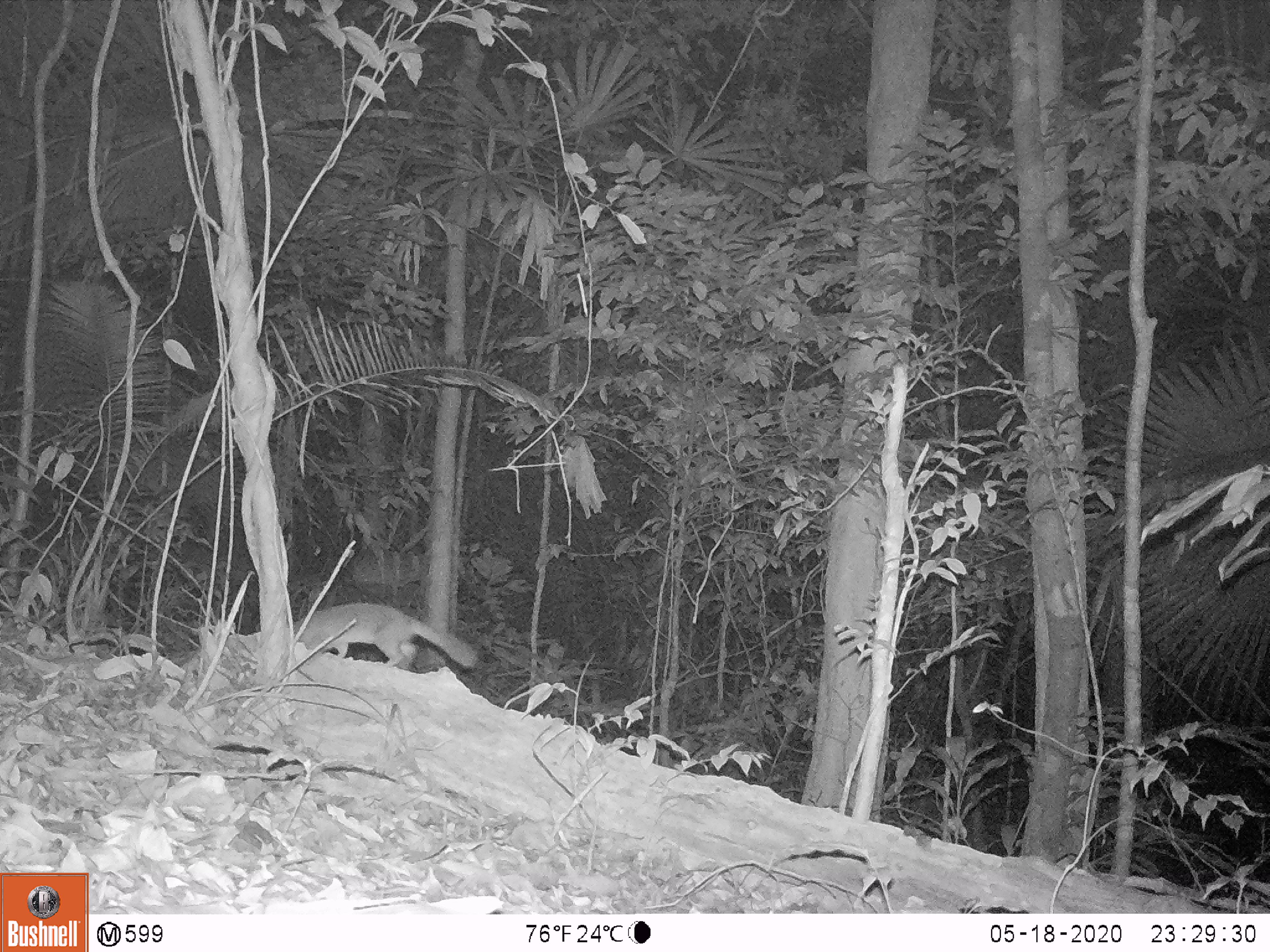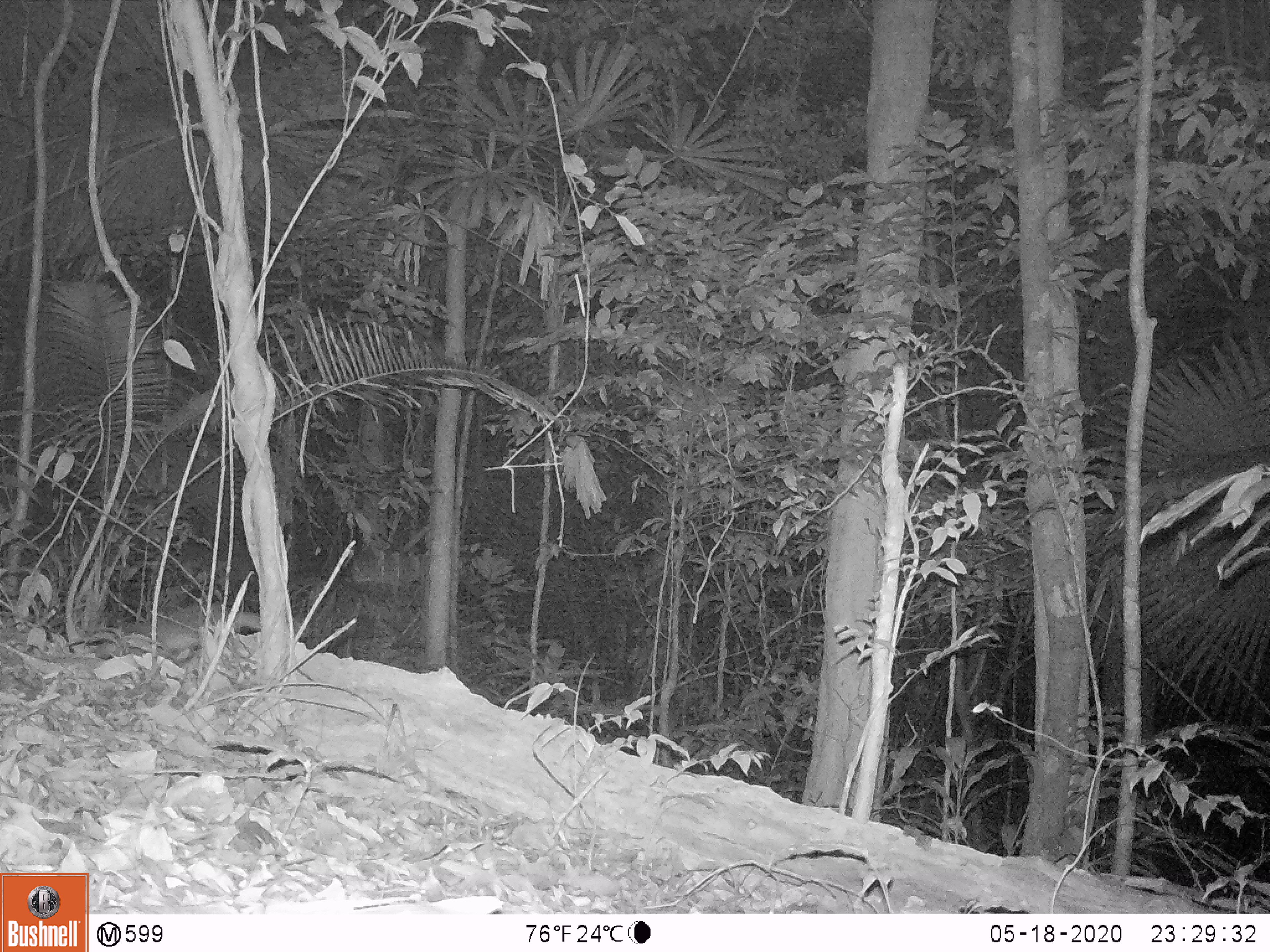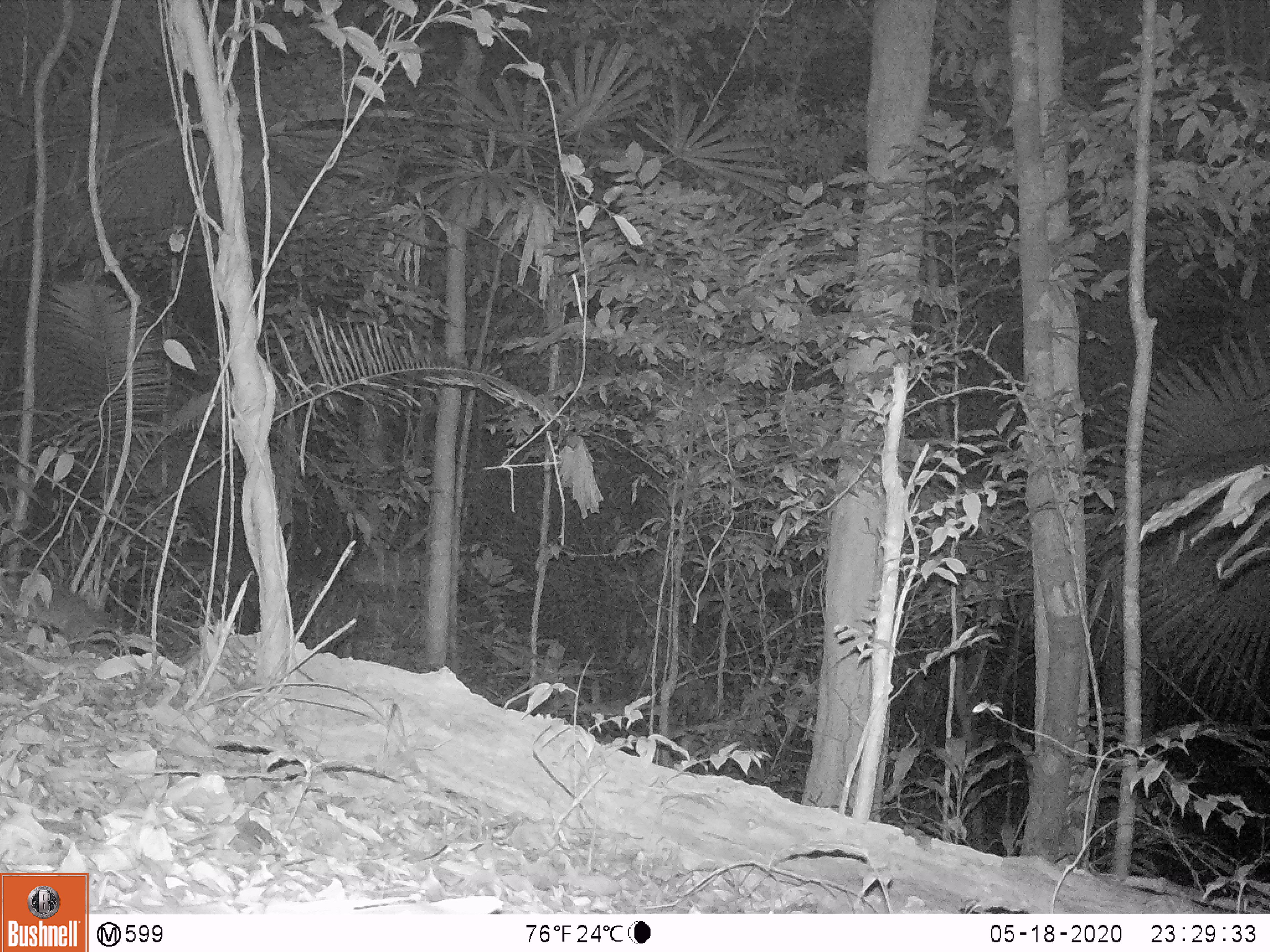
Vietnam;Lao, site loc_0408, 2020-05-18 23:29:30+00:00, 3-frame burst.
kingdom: Animalia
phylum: Chordata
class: Mammalia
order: Carnivora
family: Mustelidae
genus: Melogale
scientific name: Melogale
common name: ferret badger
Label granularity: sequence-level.